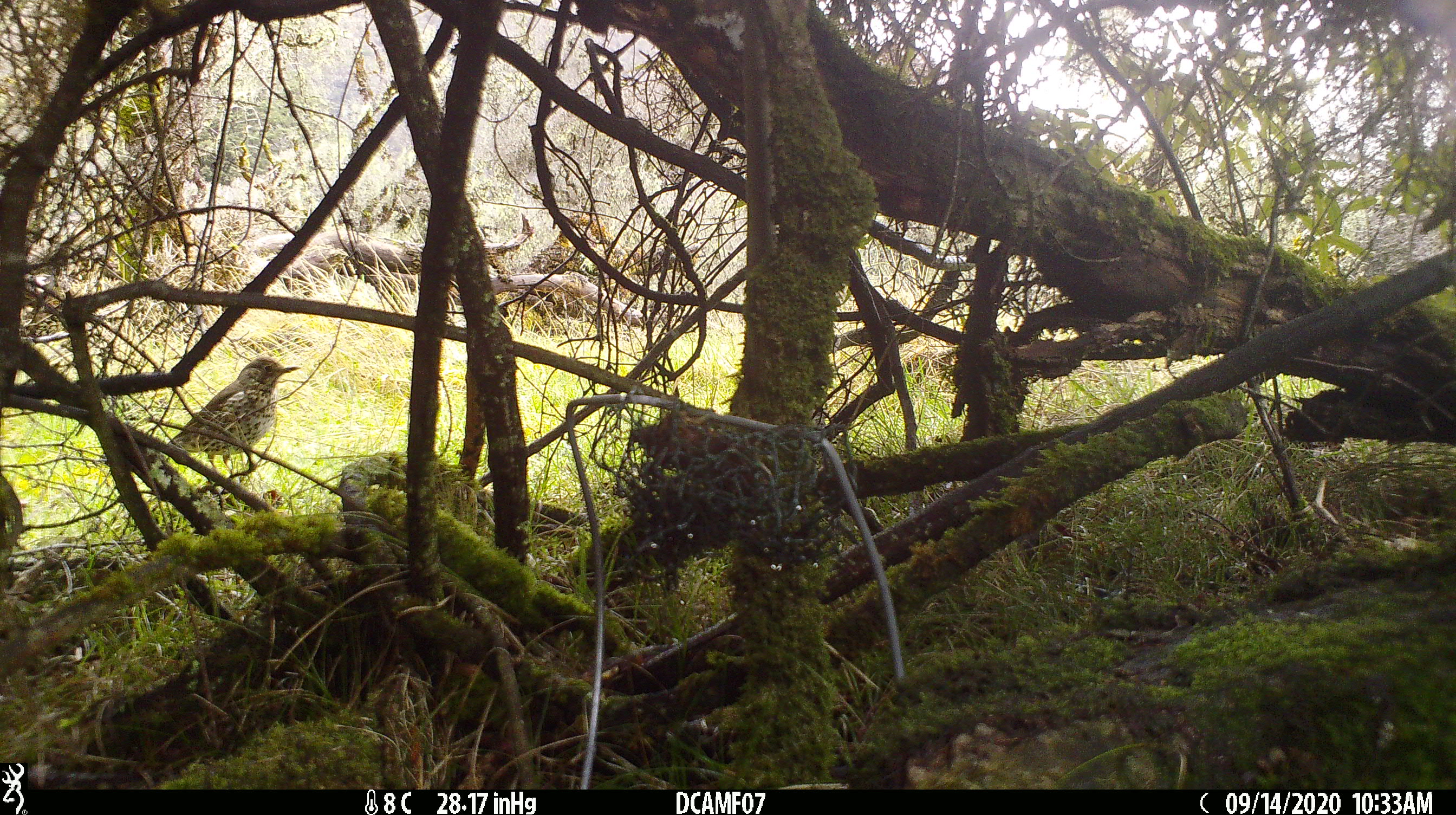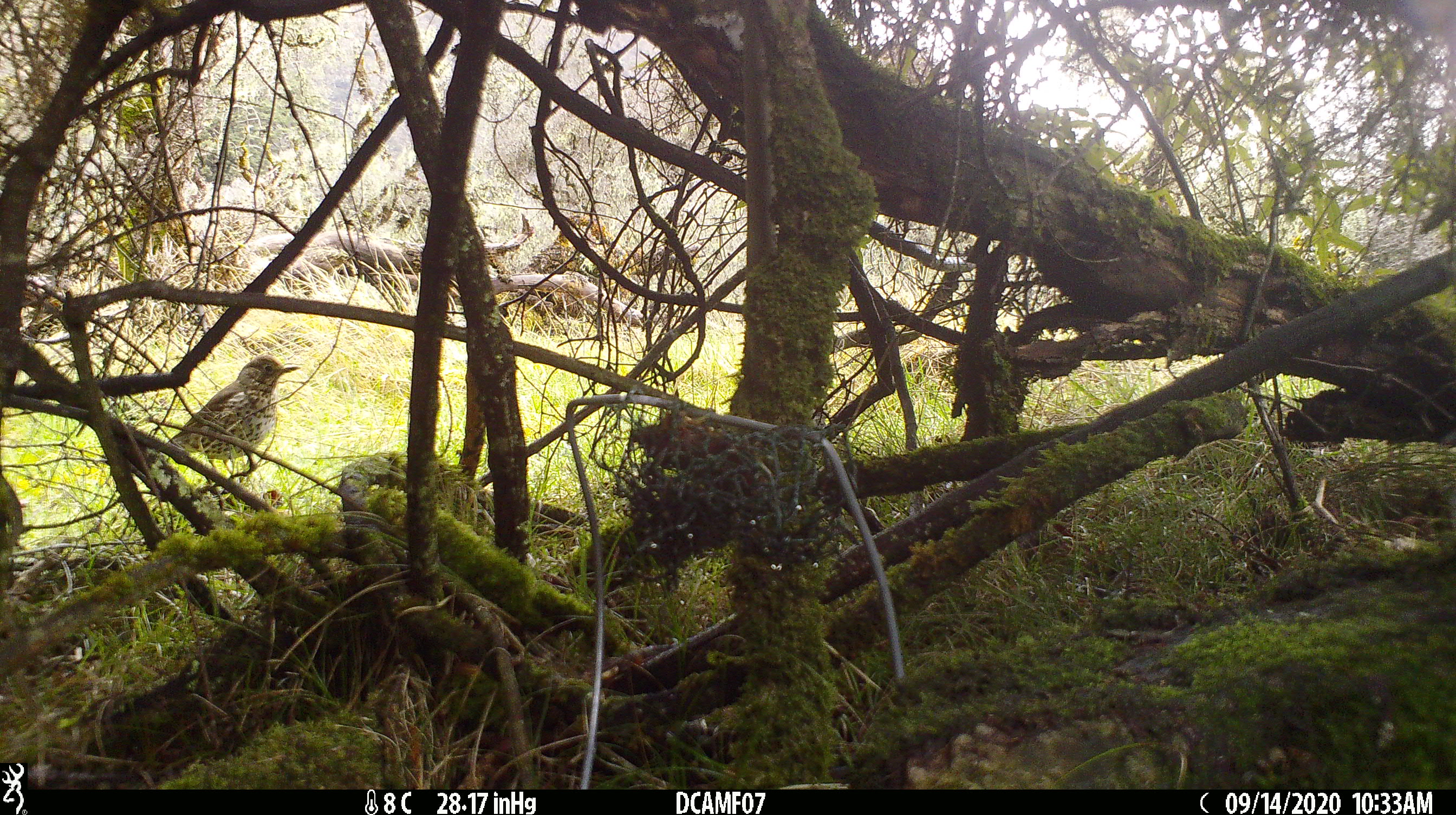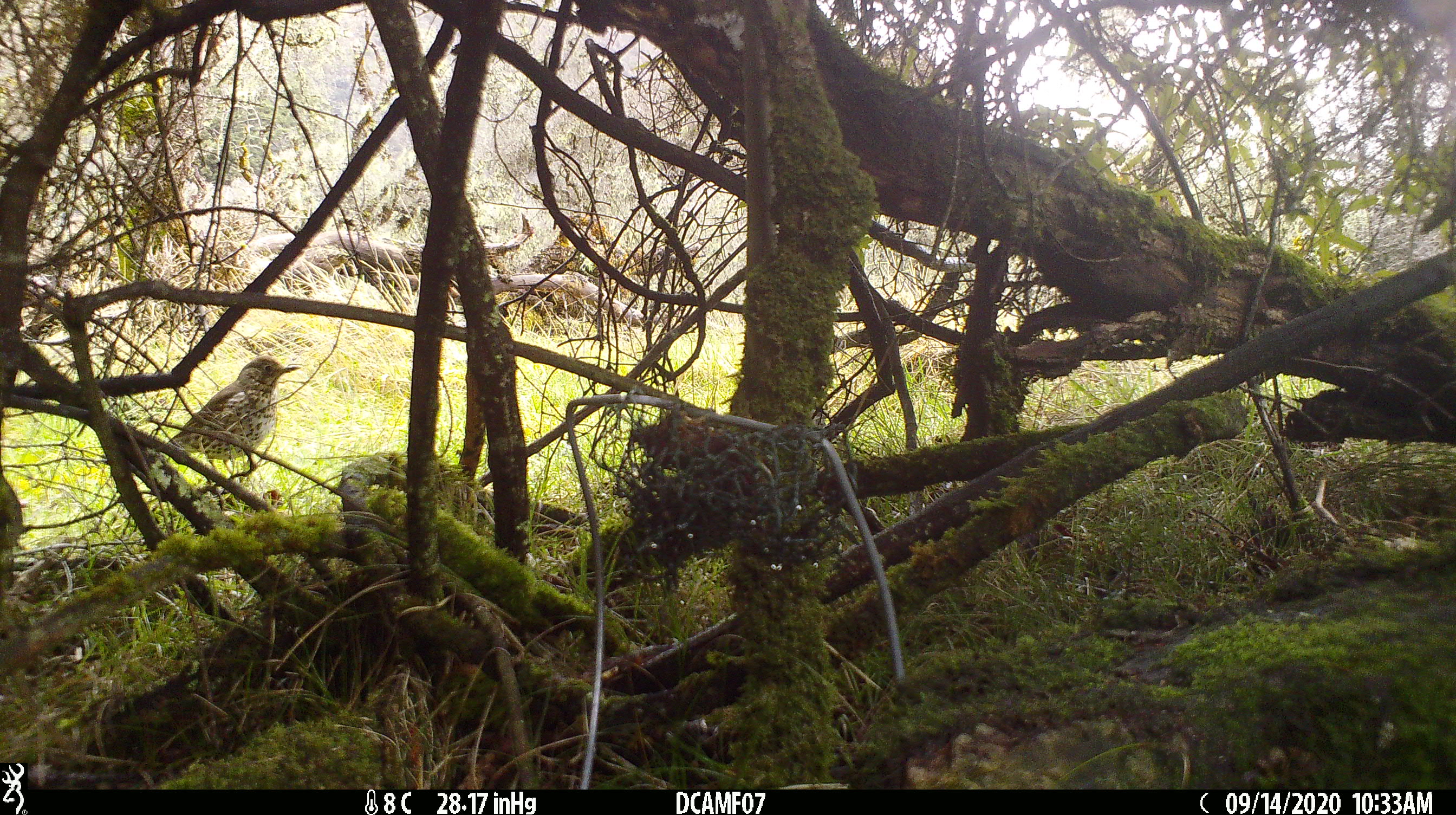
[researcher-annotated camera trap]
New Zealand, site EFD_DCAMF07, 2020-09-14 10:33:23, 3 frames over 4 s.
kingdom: Animalia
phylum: Chordata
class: Aves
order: Passeriformes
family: Turdidae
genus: Turdus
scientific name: Turdus philomelos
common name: song thrush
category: thrush